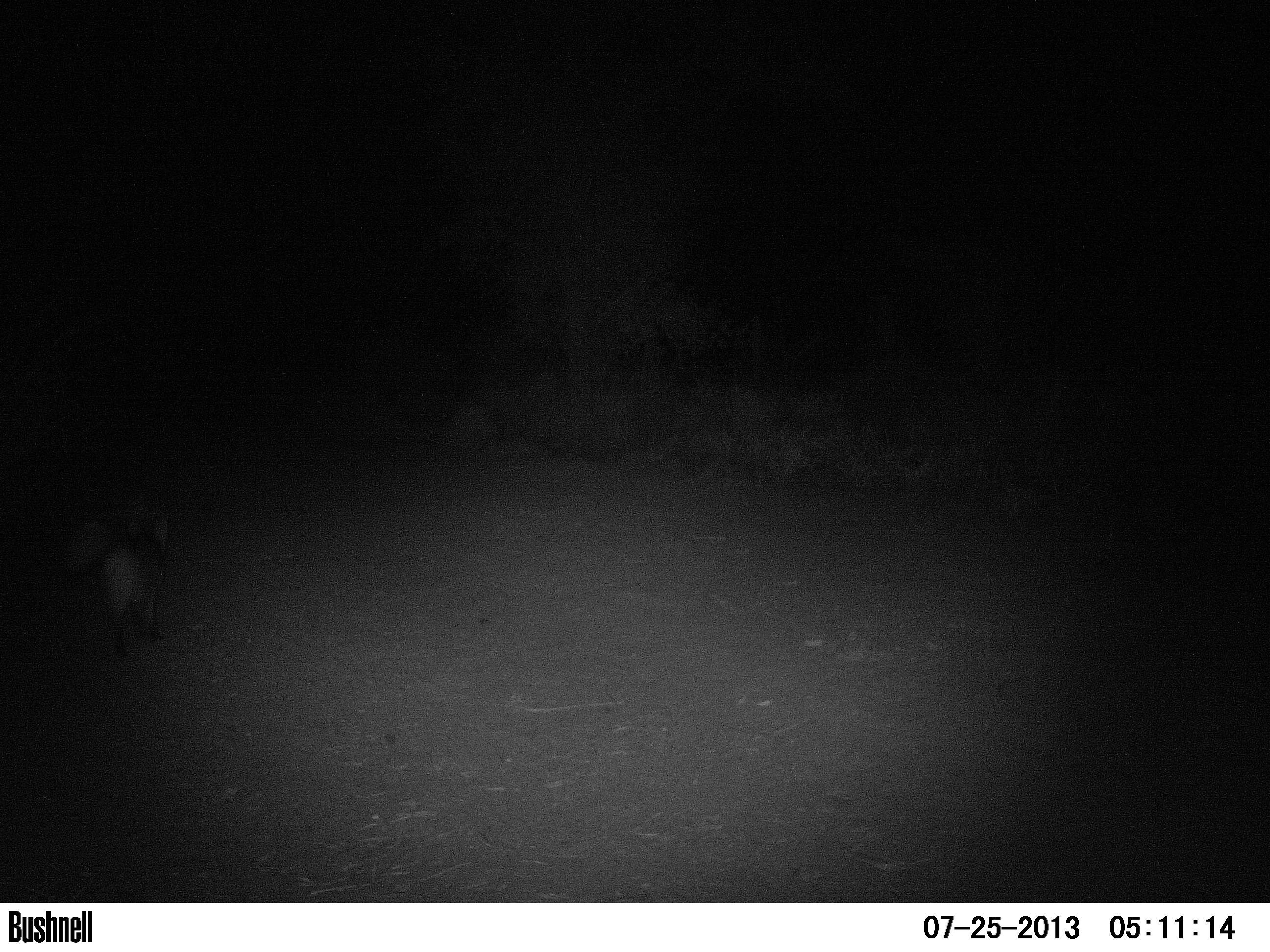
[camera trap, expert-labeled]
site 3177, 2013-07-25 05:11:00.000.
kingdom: Animalia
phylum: Chordata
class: Mammalia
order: Carnivora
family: Canidae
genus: Cerdocyon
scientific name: Cerdocyon thous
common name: crab-eating fox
Cerdocyon thous (crab-eating fox), count 1.